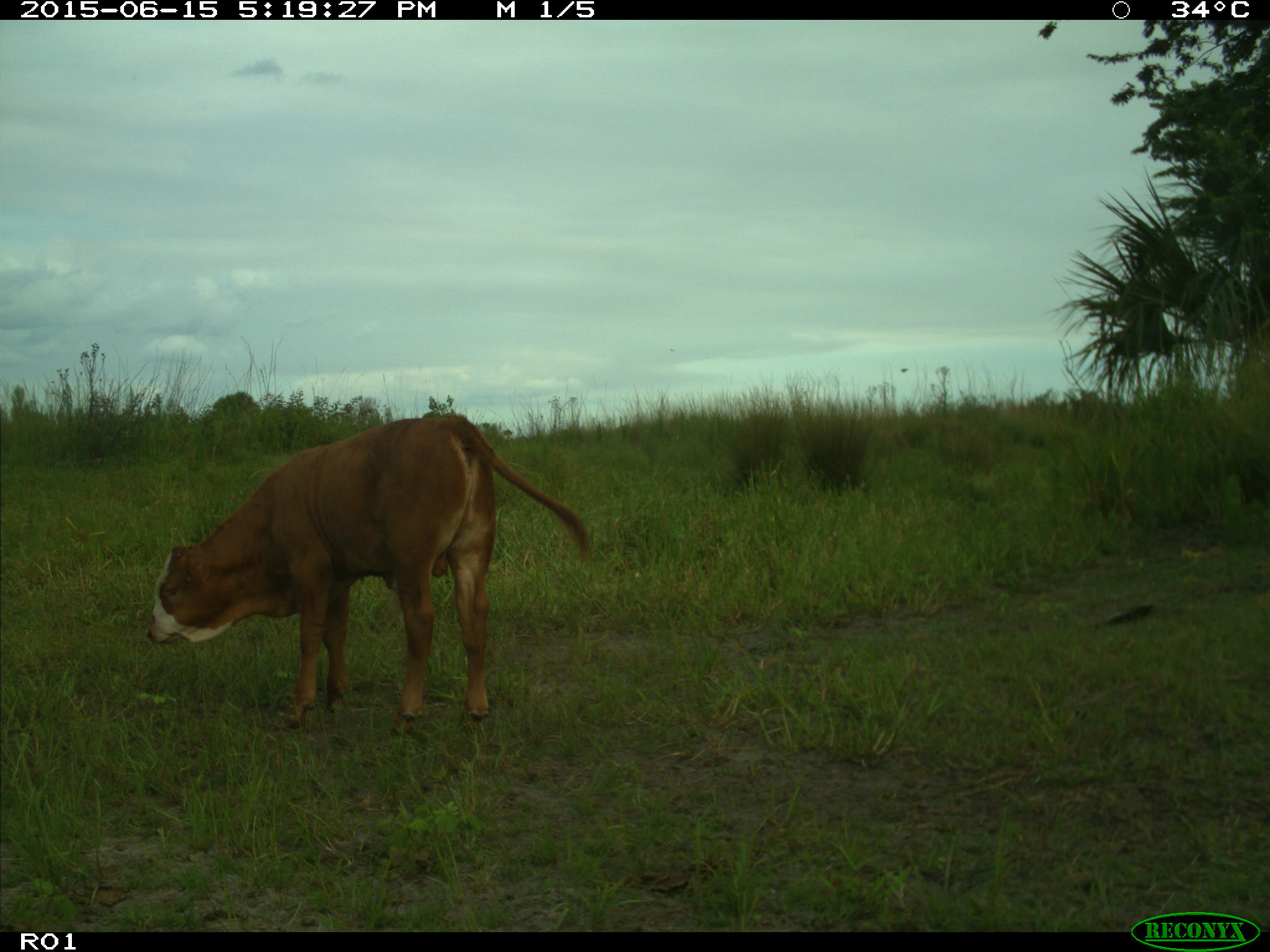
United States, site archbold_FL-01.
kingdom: Animalia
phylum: Chordata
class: Mammalia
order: Artiodactyla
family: Bovidae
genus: Bos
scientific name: Bos taurus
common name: domestic cow